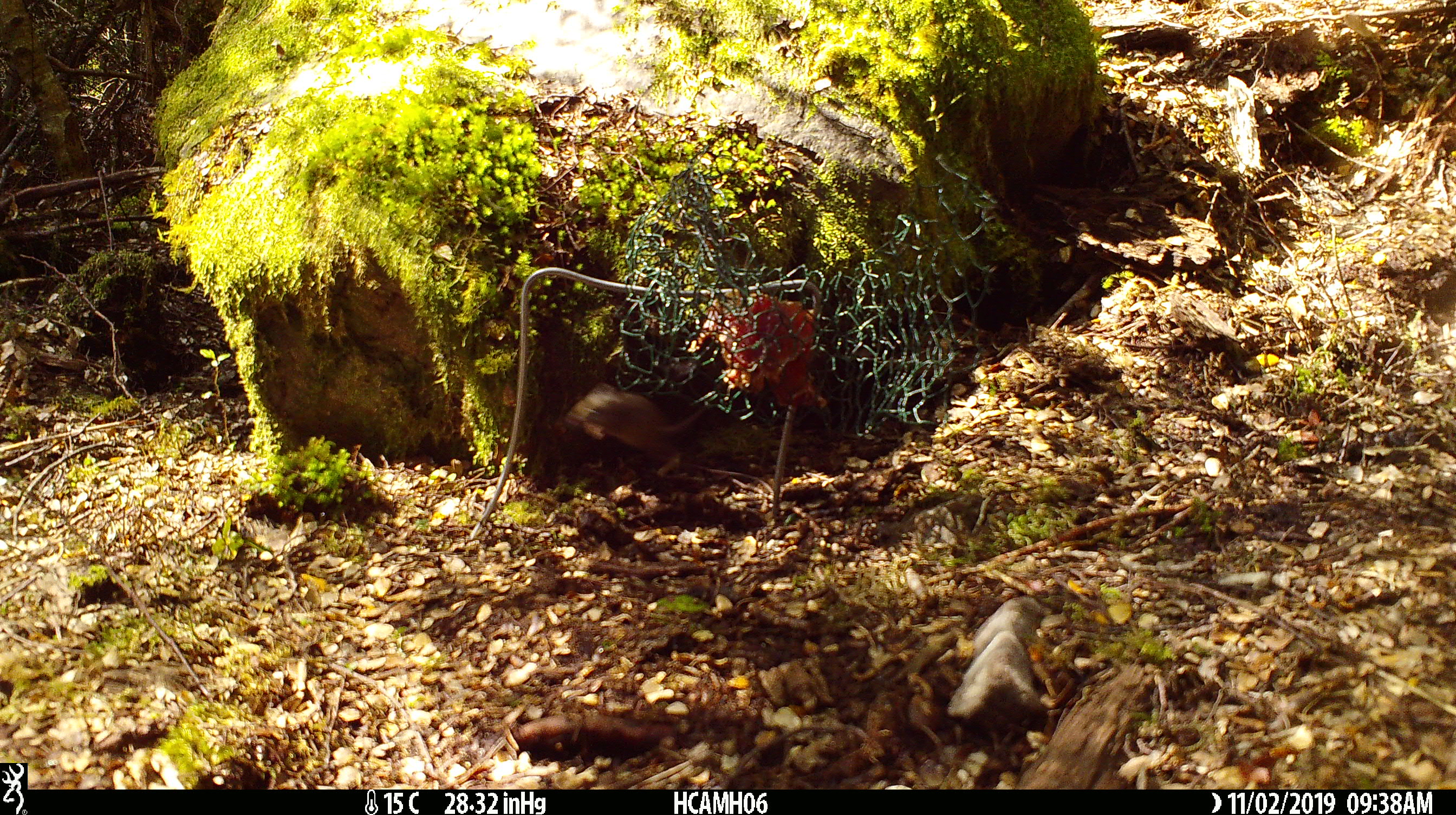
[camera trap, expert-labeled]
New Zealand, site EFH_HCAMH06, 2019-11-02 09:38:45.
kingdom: Animalia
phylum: Chordata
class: Mammalia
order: Rodentia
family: Muridae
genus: Mus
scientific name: Mus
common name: mouse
Mouse (Mus).